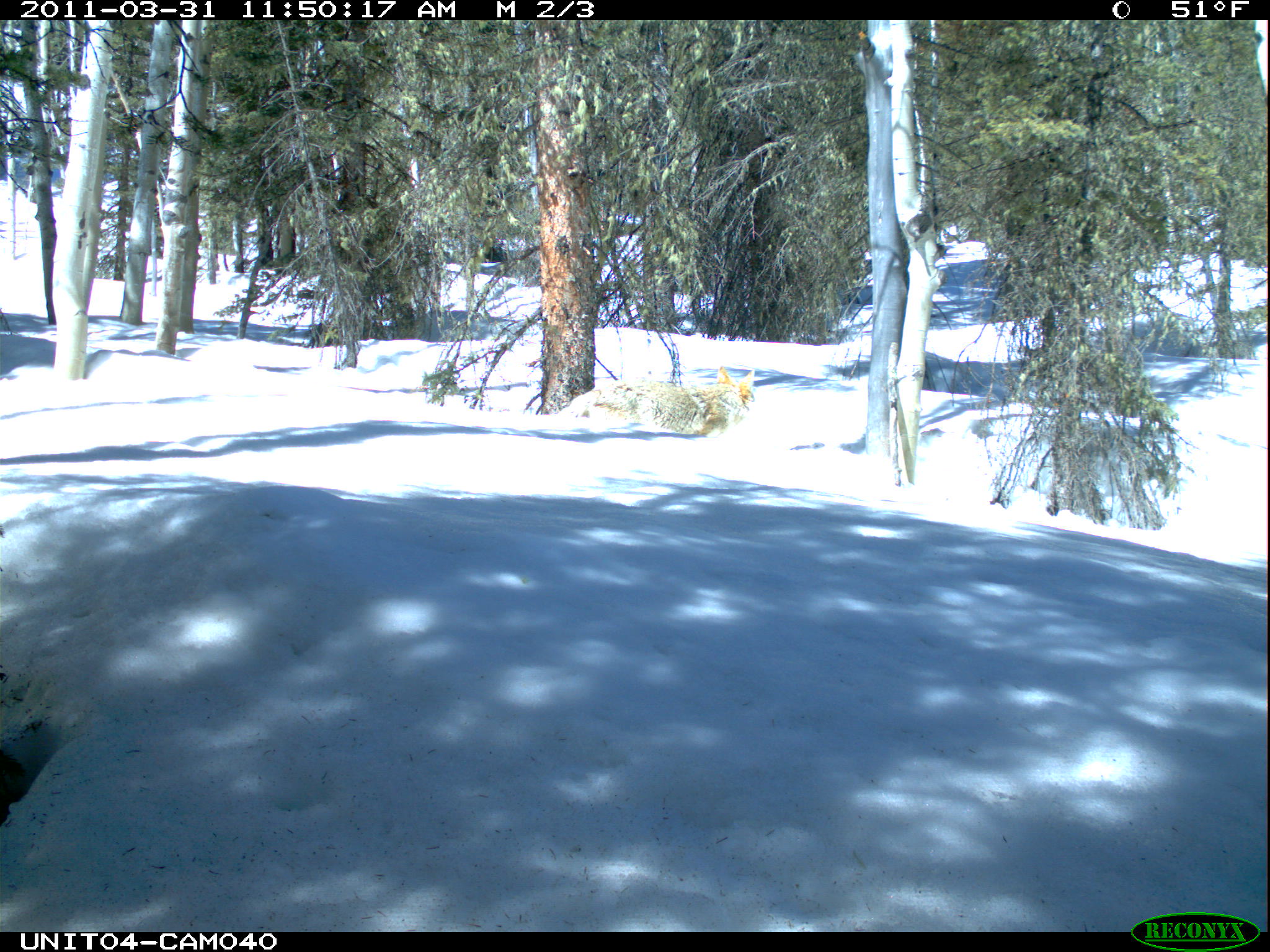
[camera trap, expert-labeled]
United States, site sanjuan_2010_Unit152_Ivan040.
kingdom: Animalia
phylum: Chordata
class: Mammalia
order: Carnivora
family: Canidae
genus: Canis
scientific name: Canis latrans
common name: coyote